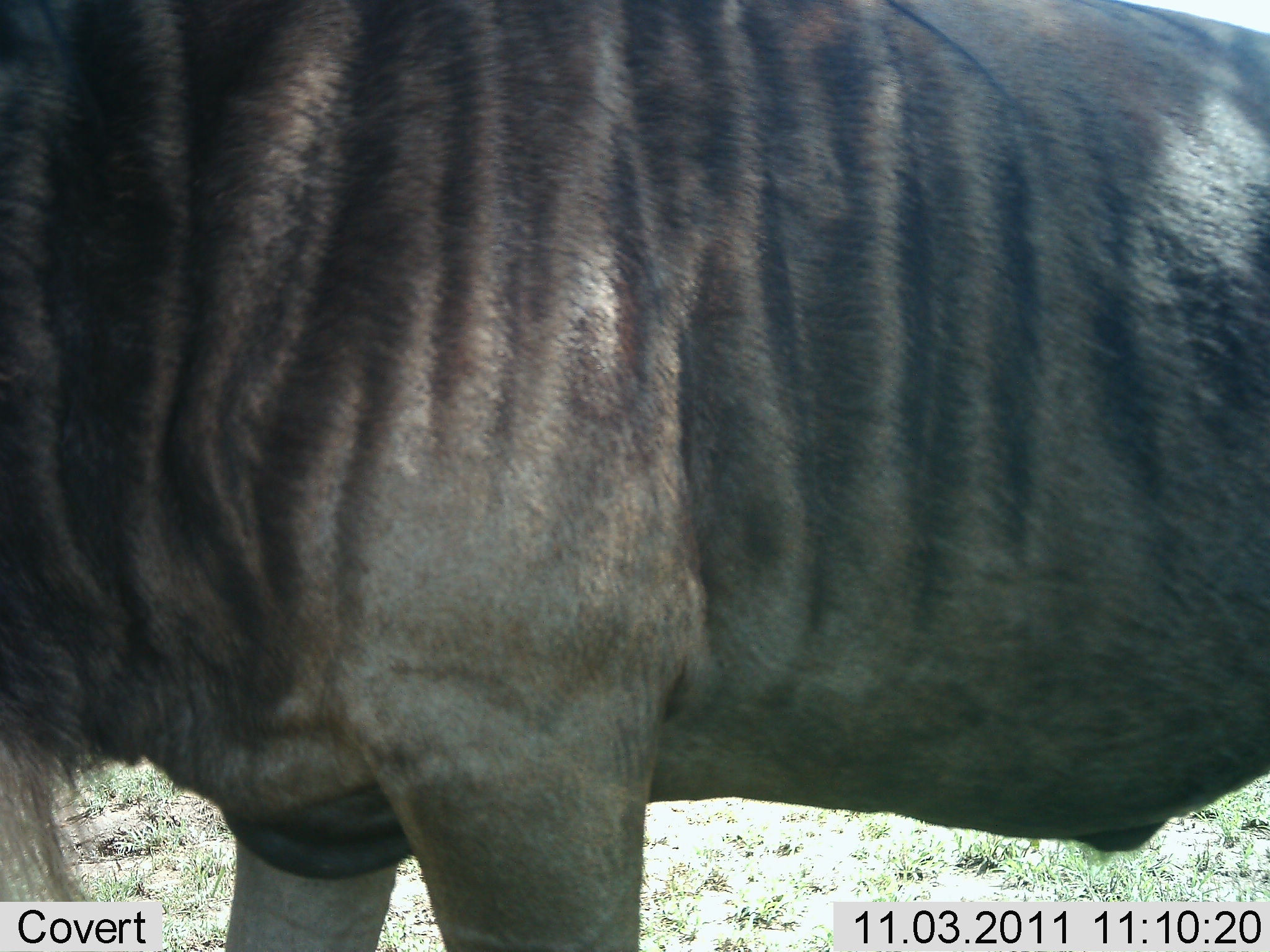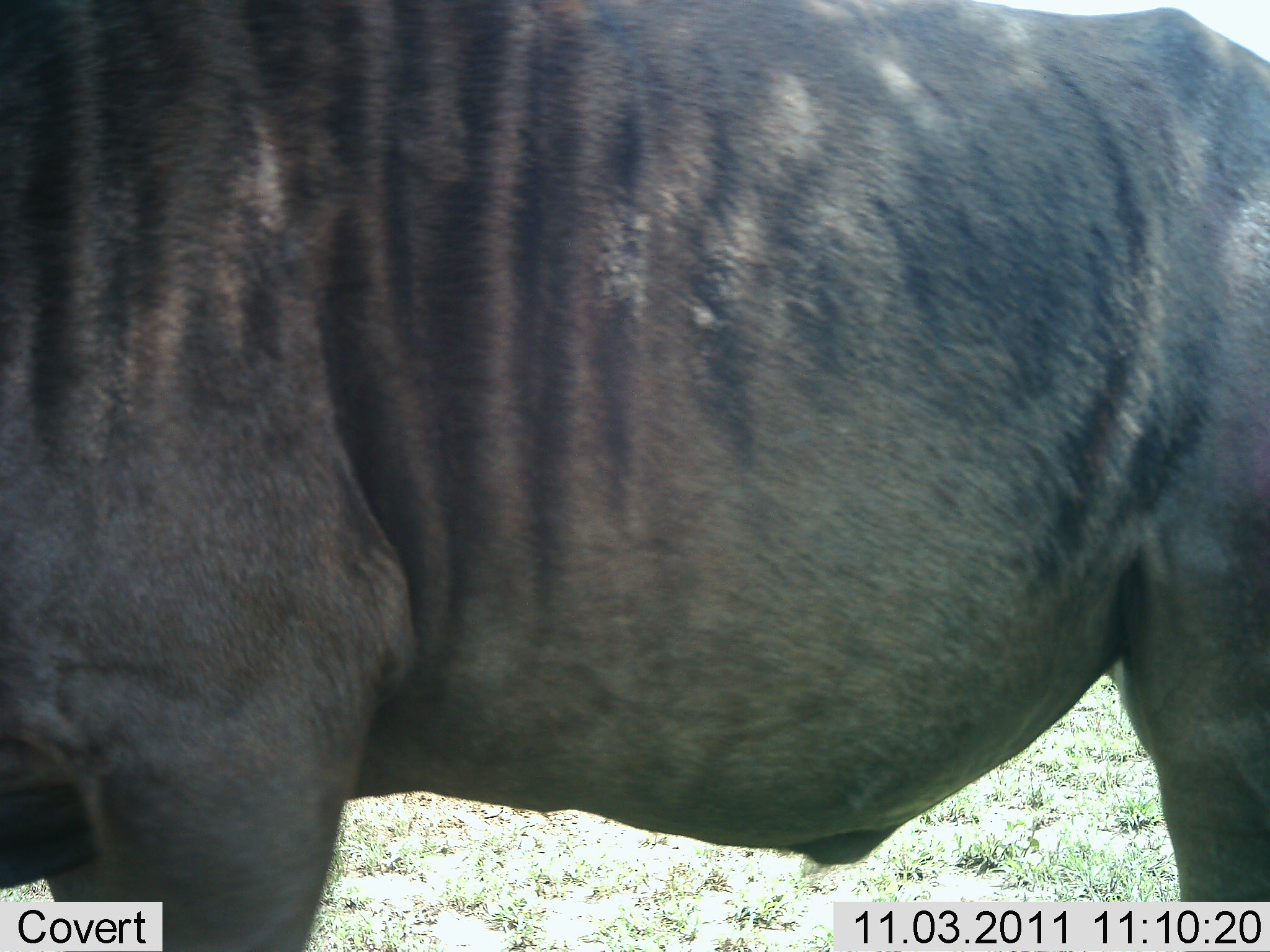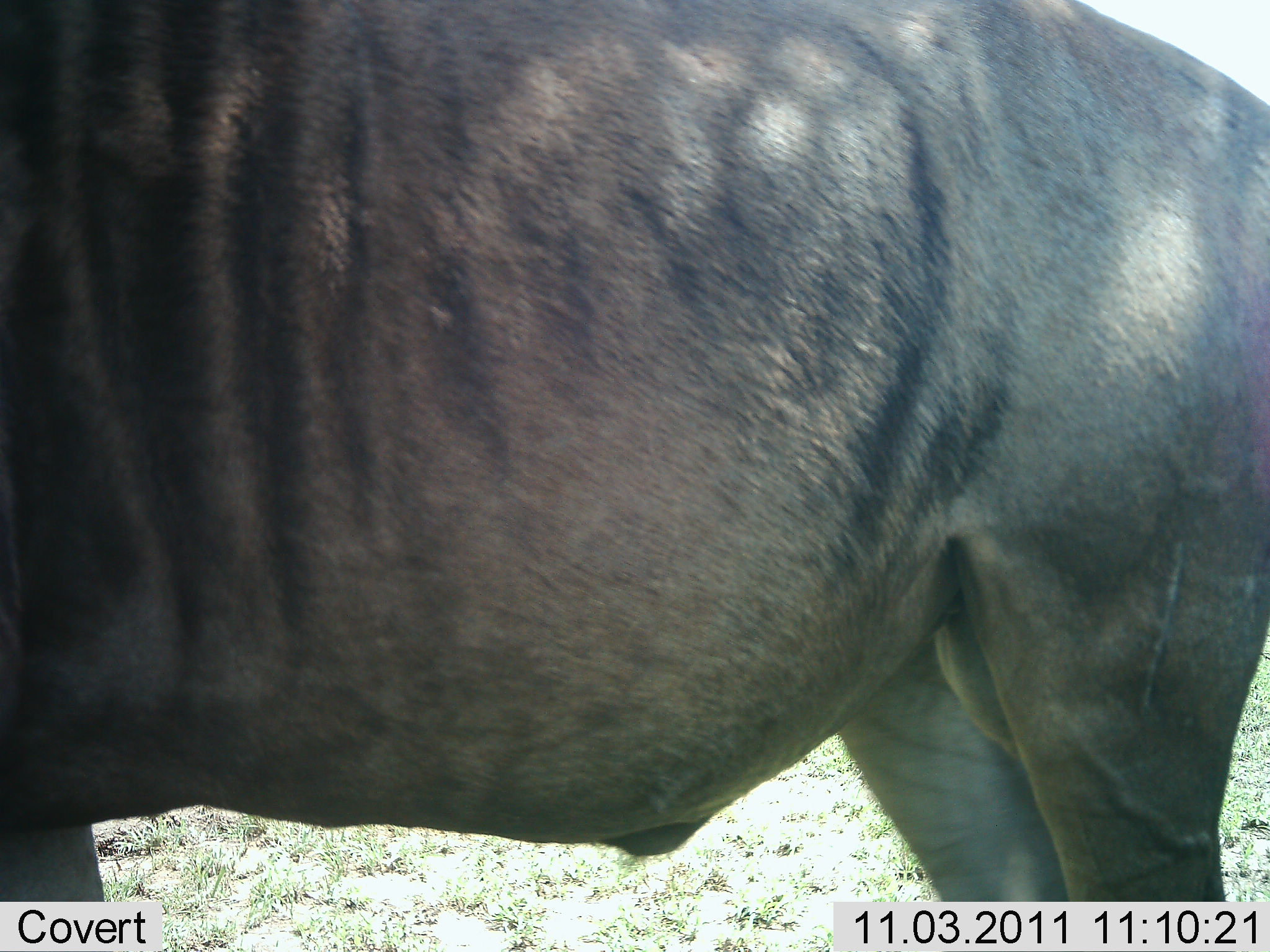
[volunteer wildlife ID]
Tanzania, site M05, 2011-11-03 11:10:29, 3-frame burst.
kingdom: Animalia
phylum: Chordata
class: Mammalia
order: Artiodactyla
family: Bovidae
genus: Connochaetes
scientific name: Connochaetes taurinus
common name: blue wildebeest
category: wildebeest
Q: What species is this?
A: Wildebeest (blue wildebeest) (Connochaetes taurinus).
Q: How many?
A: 1.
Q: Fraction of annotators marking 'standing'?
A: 40%.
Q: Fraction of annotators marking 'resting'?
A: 0%.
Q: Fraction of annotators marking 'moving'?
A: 60%.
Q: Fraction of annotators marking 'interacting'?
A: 0%.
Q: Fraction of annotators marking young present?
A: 0%.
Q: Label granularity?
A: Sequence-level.